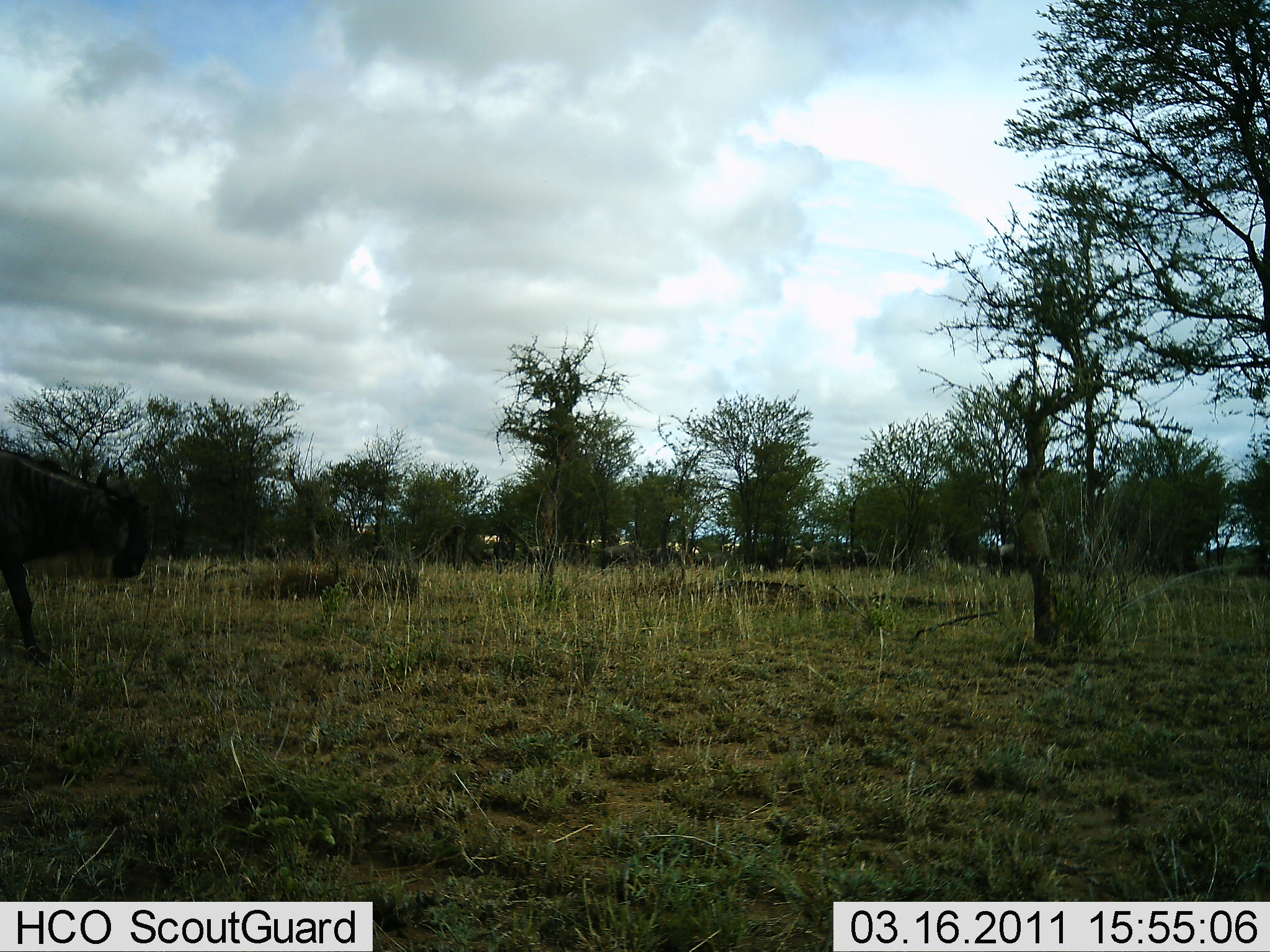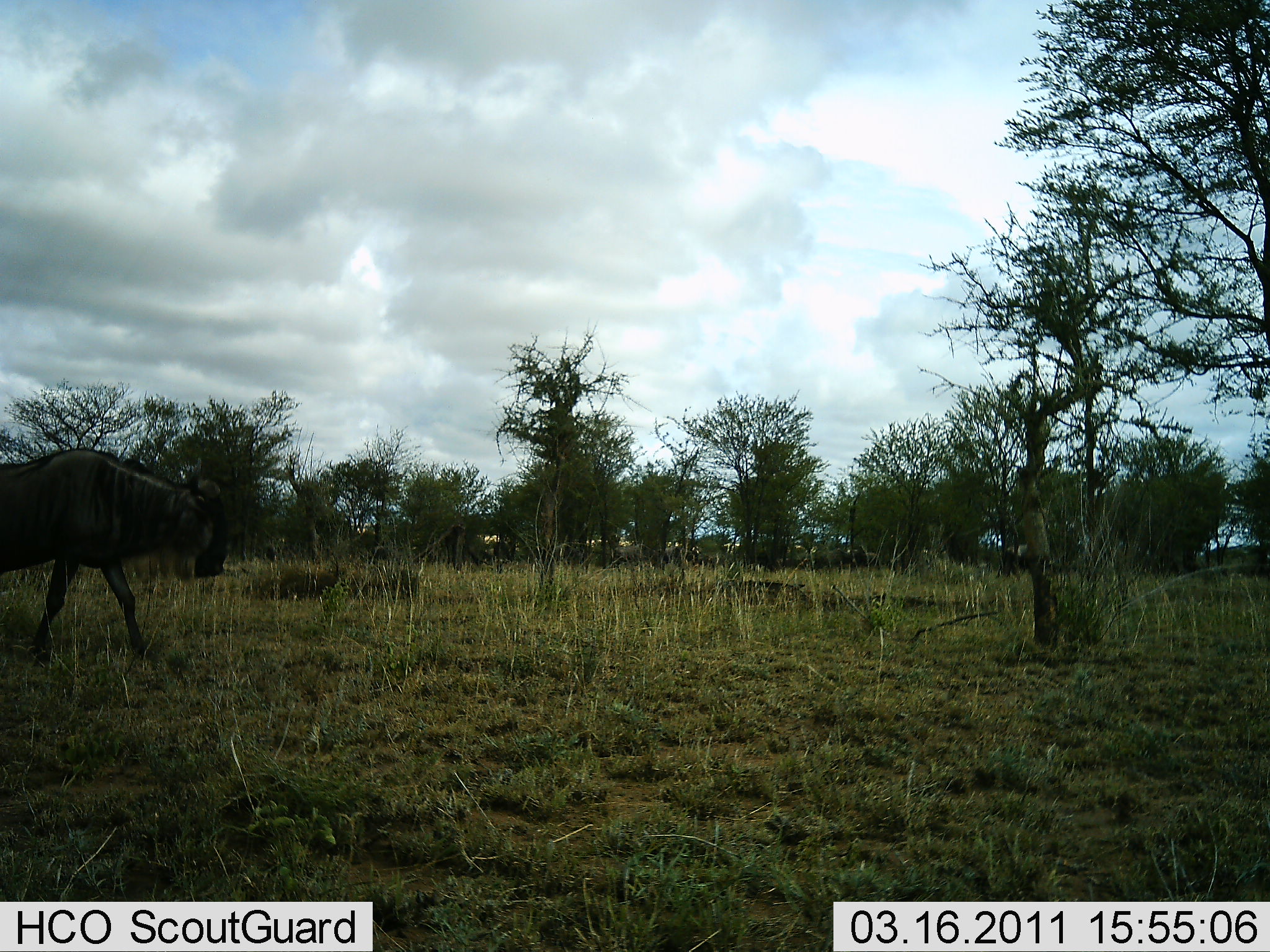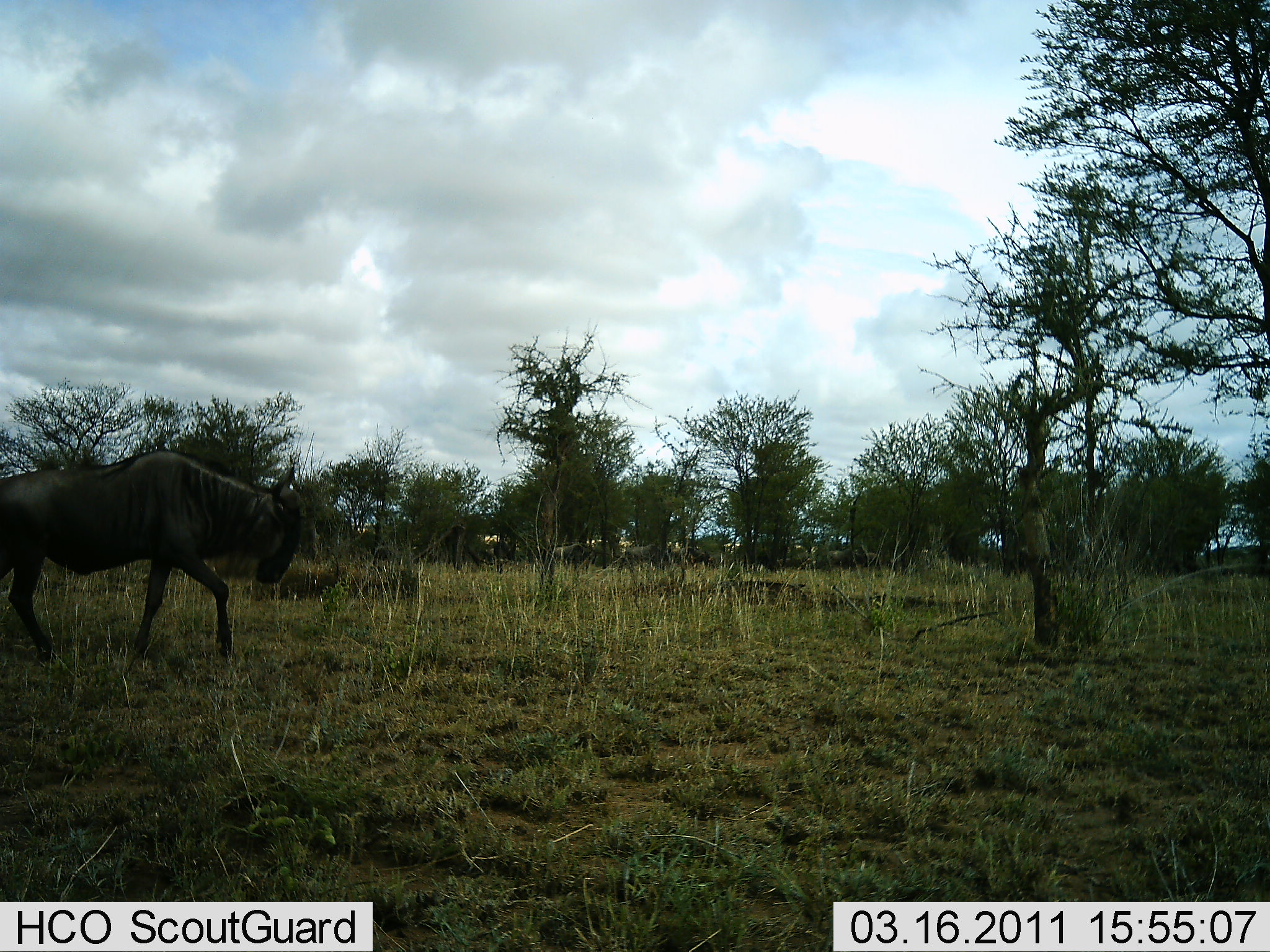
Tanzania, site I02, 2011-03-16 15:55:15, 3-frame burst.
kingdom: Animalia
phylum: Chordata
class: Mammalia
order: Artiodactyla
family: Bovidae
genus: Connochaetes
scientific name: Connochaetes taurinus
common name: blue wildebeest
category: wildebeest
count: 1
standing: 0%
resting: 0%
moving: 100%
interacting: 0%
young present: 0%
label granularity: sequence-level